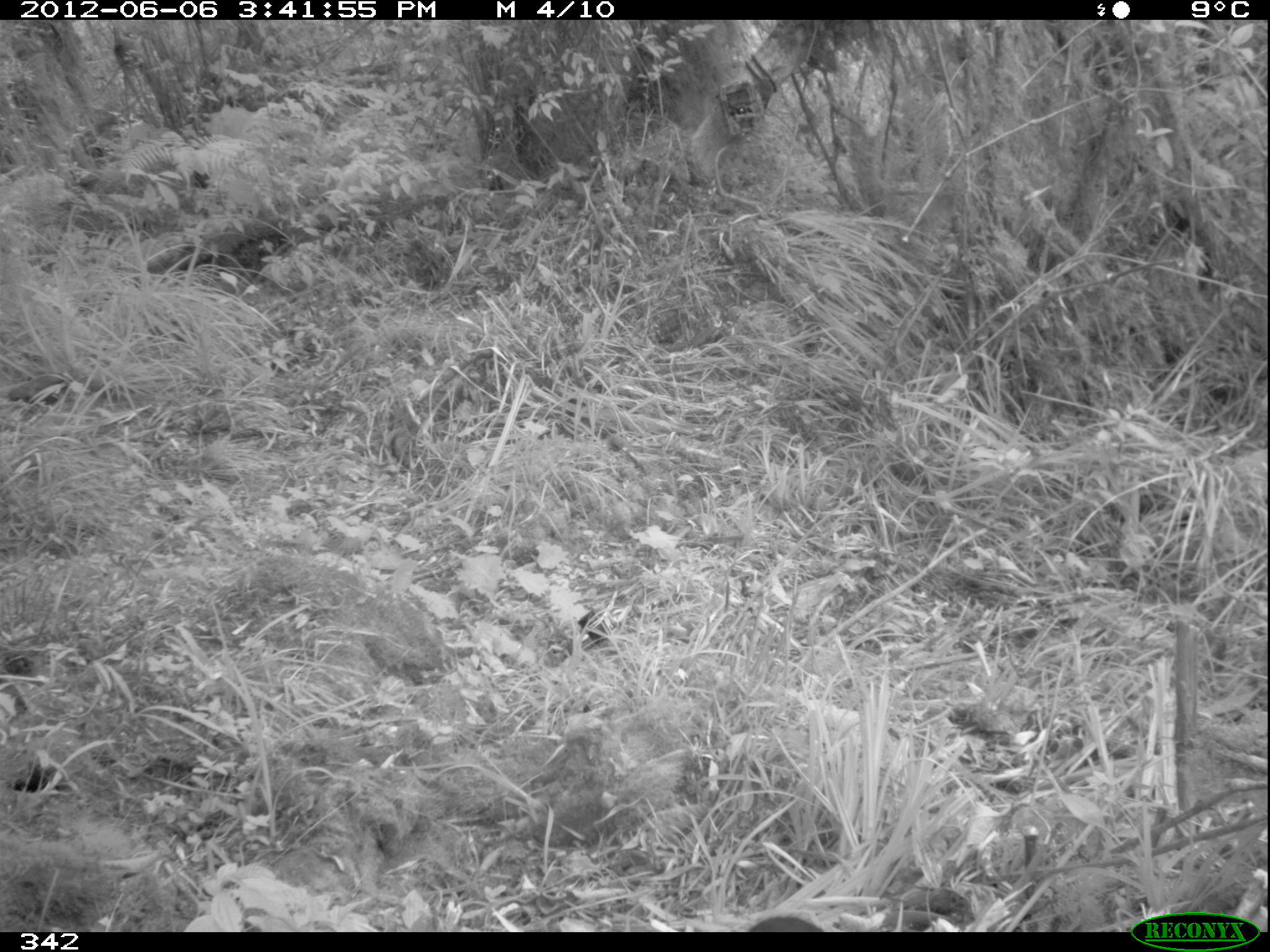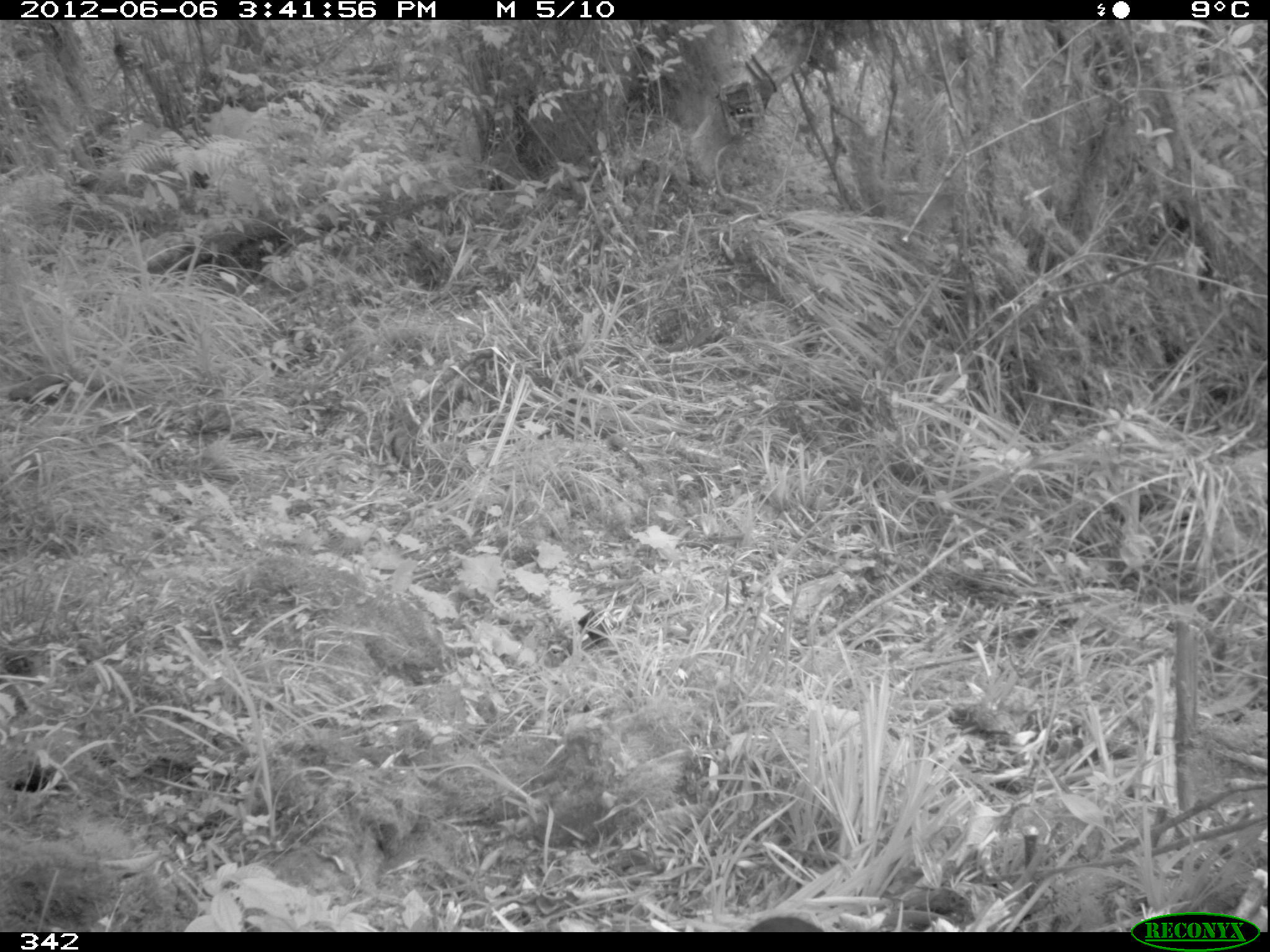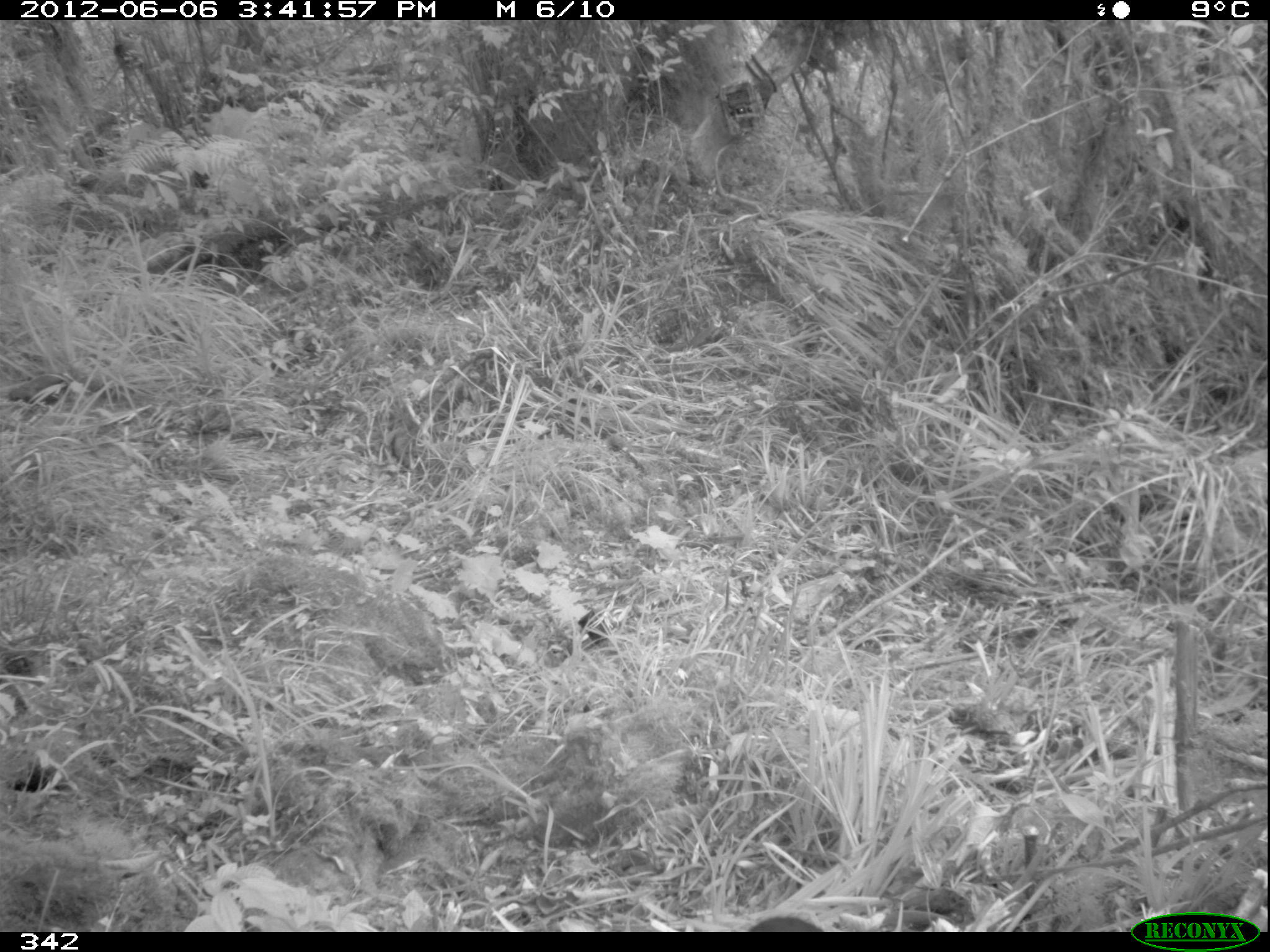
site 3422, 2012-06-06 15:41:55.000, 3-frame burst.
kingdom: Animalia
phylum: Chordata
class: Aves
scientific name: Aves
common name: bird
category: unknown bird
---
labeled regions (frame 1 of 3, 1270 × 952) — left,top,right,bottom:
unknown bird: 749,915,823,932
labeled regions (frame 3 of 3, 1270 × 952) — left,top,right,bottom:
unknown bird: 748,916,823,933